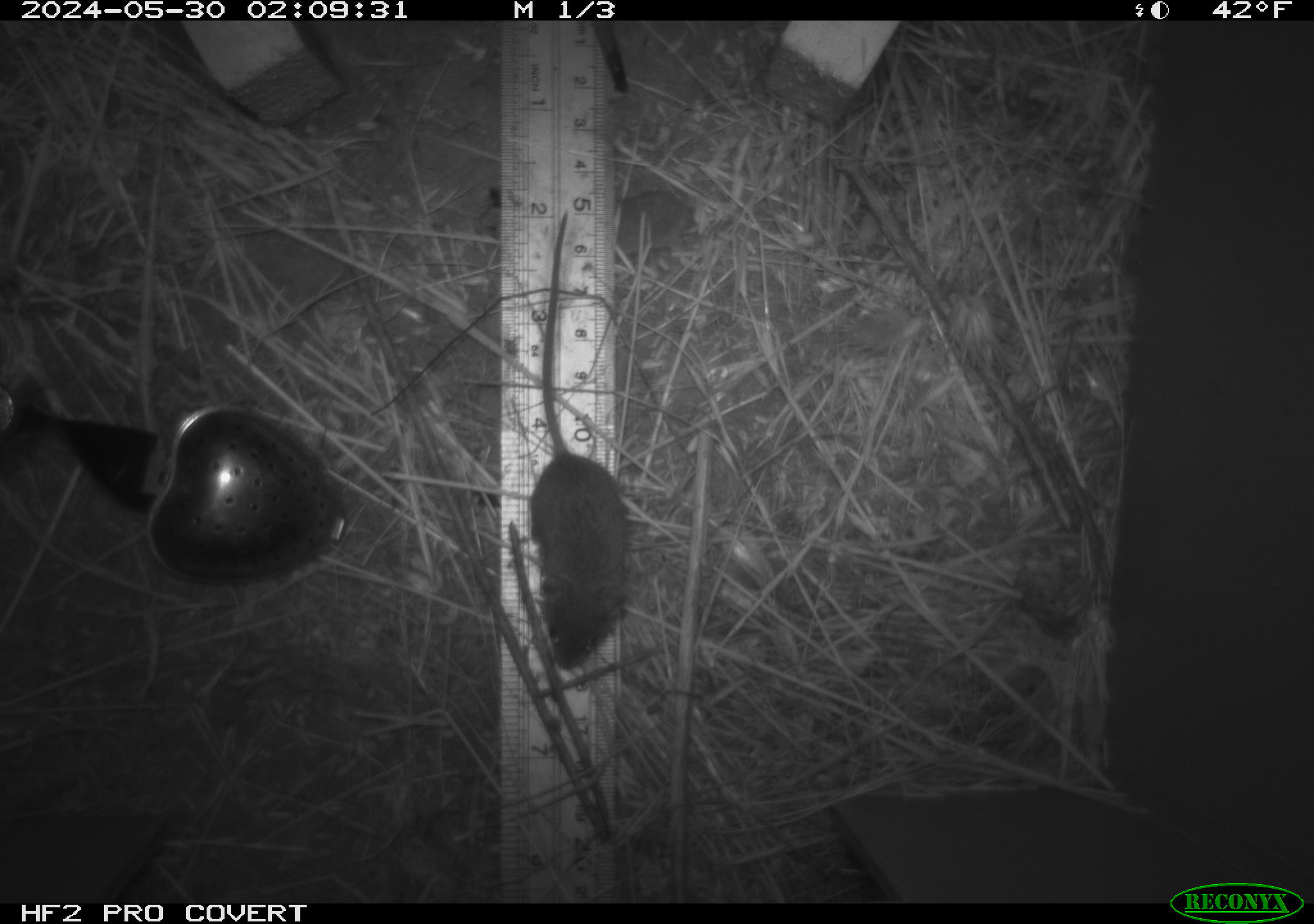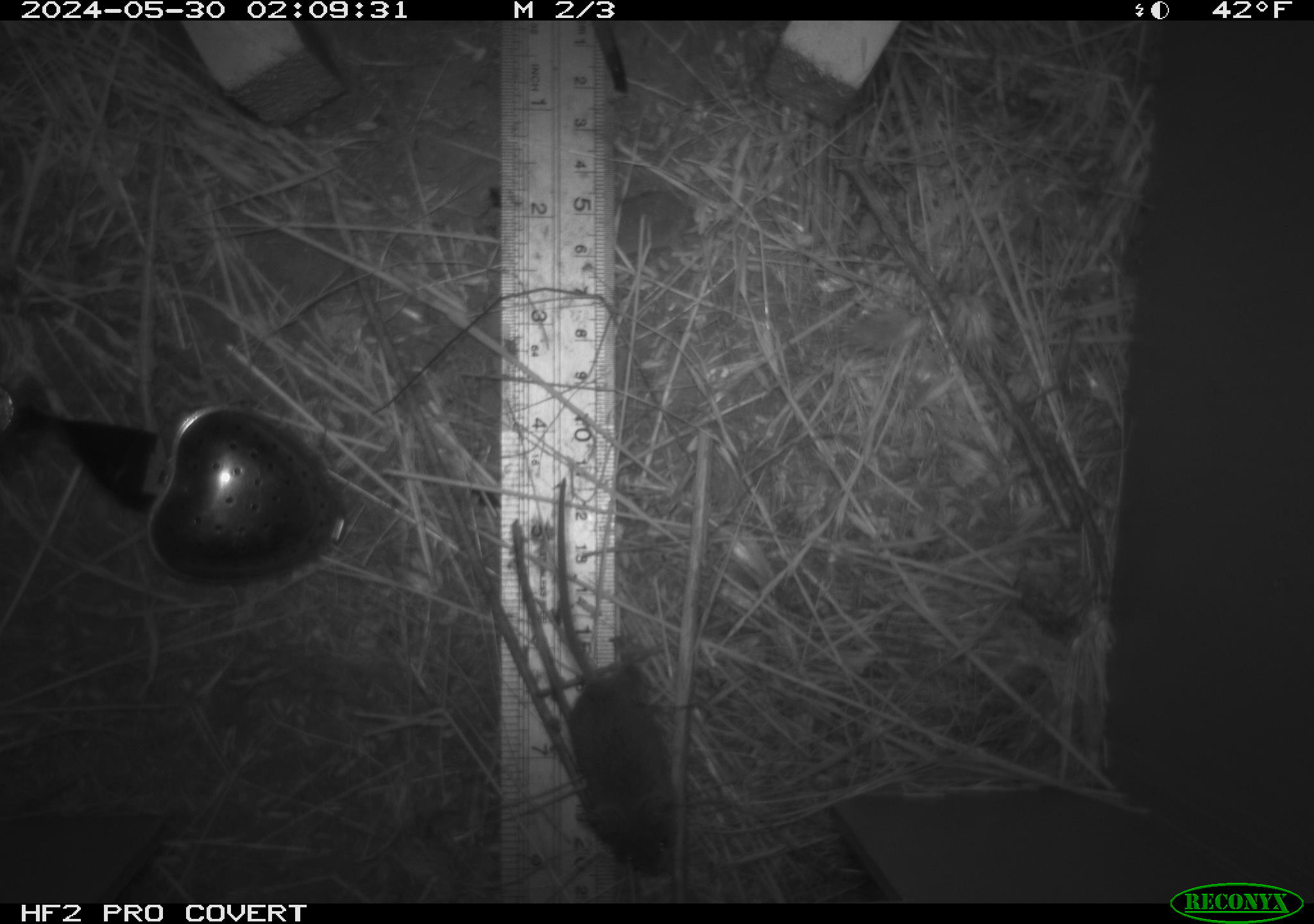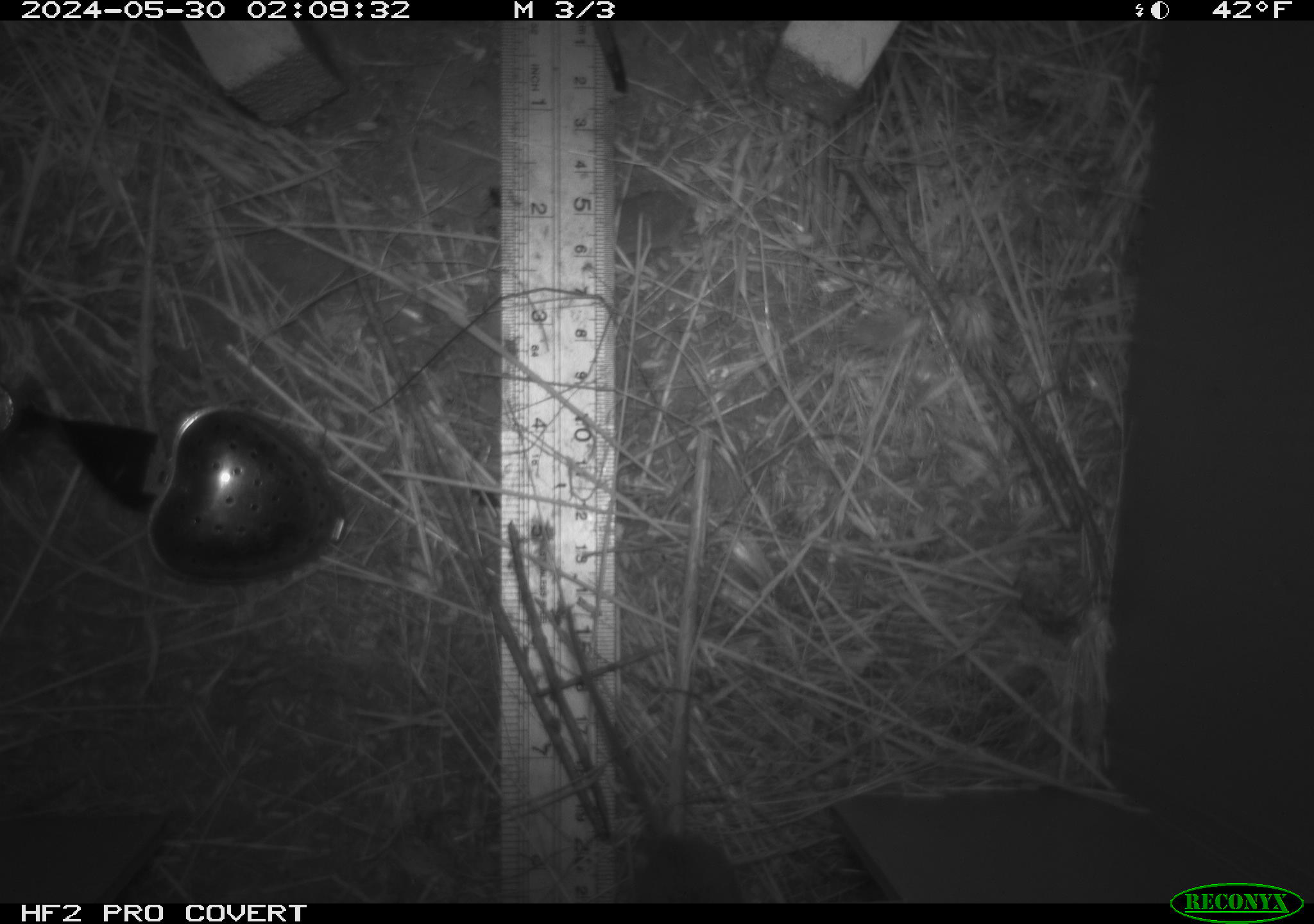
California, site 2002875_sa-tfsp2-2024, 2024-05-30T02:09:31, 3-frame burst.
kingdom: Animalia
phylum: Chordata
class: Mammalia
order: Rodentia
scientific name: Rodentia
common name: mouse species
Mouse species (Rodentia).